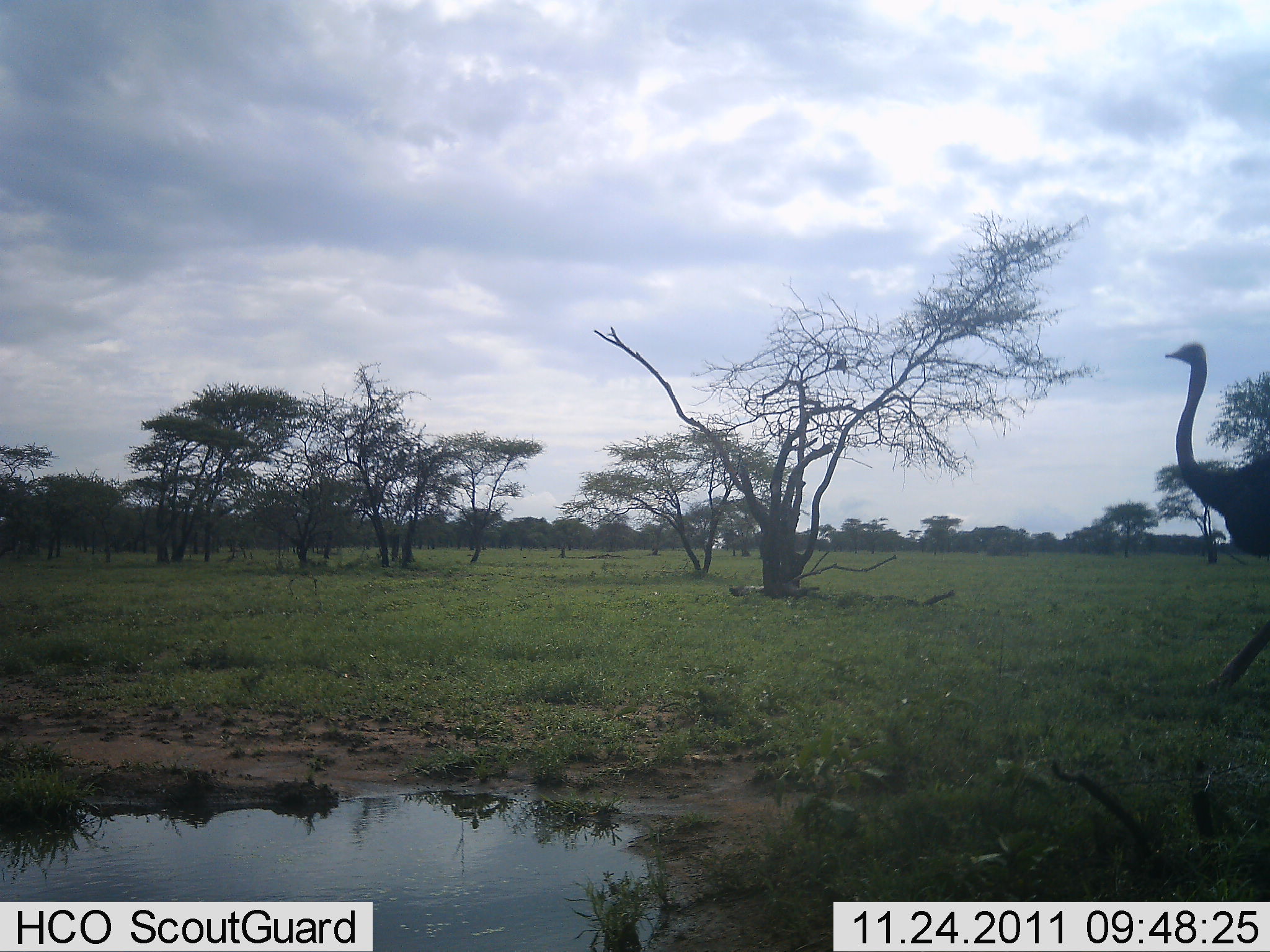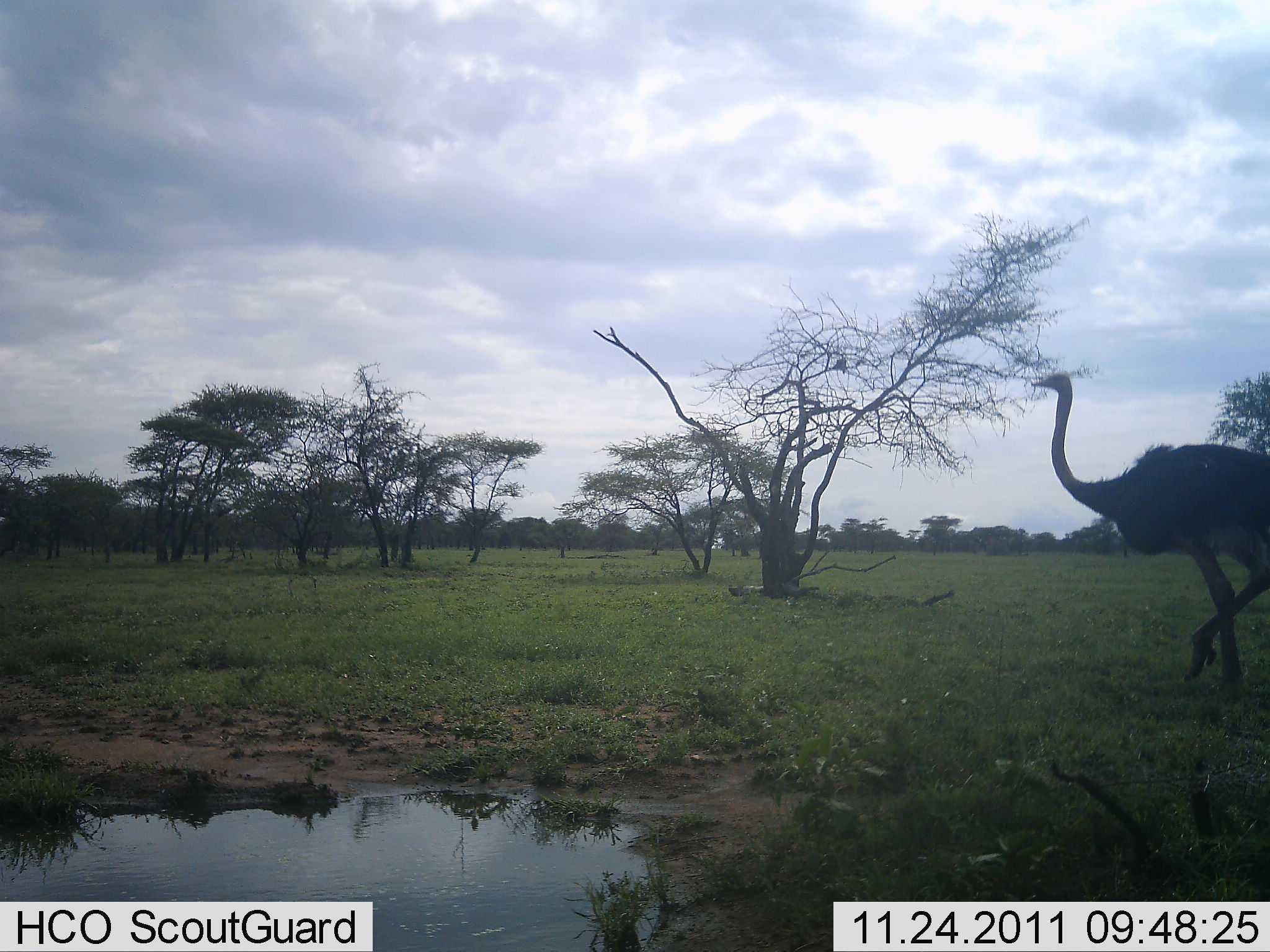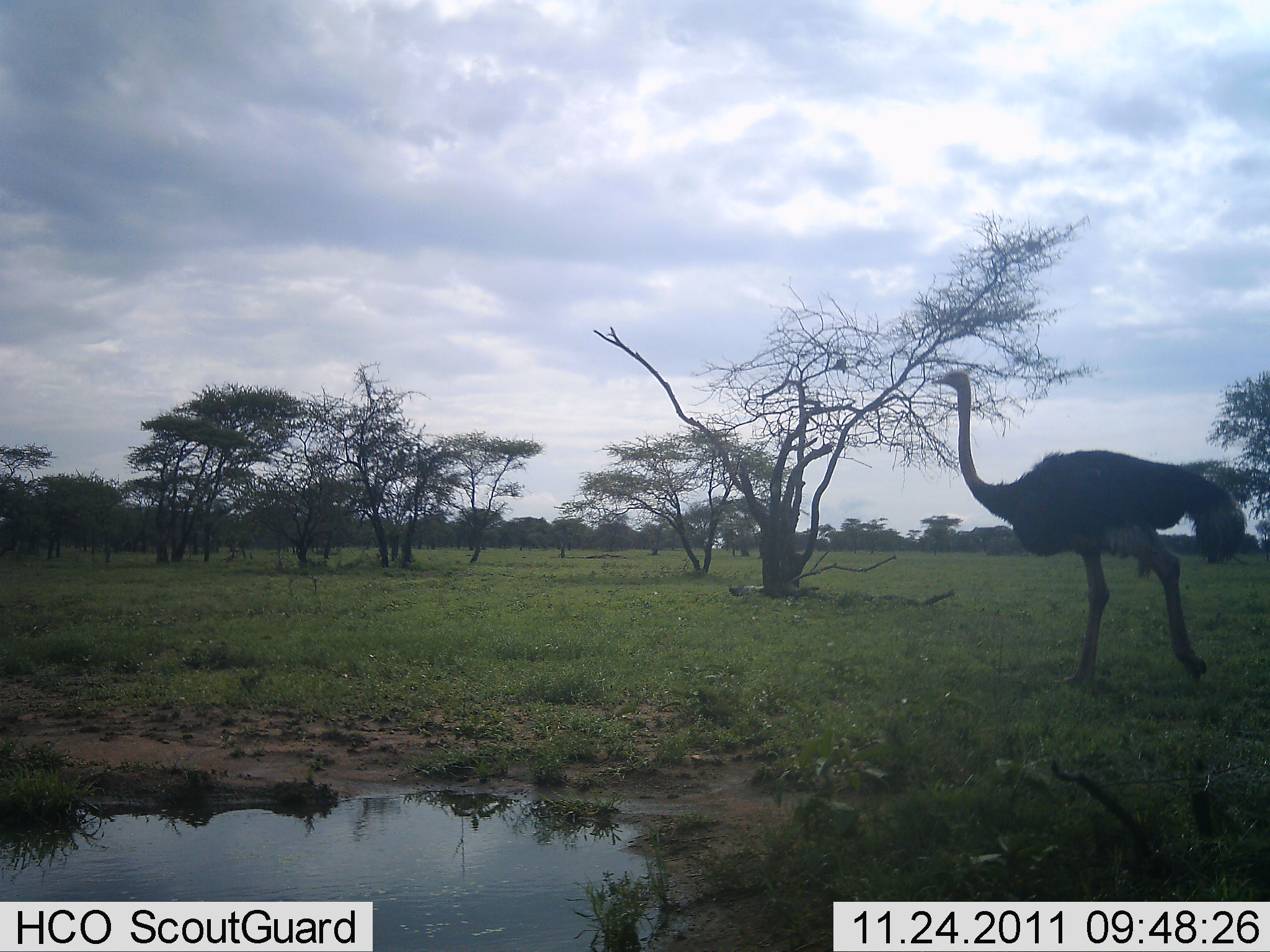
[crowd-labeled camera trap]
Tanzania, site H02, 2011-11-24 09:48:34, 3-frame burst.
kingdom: Animalia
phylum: Chordata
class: Aves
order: Struthioniformes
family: Struthionidae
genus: Struthio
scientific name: Struthio camelus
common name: ostrich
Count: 1.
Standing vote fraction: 6%.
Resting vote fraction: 0%.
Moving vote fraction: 100%.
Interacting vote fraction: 0%.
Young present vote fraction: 0%.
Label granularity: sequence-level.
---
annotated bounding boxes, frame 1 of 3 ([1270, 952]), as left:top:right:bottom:
animal: 1162:341:1270:695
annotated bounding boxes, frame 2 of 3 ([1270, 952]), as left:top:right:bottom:
animal: 1024:371:1270:689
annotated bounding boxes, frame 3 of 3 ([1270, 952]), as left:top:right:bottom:
animal: 930:368:1249:688